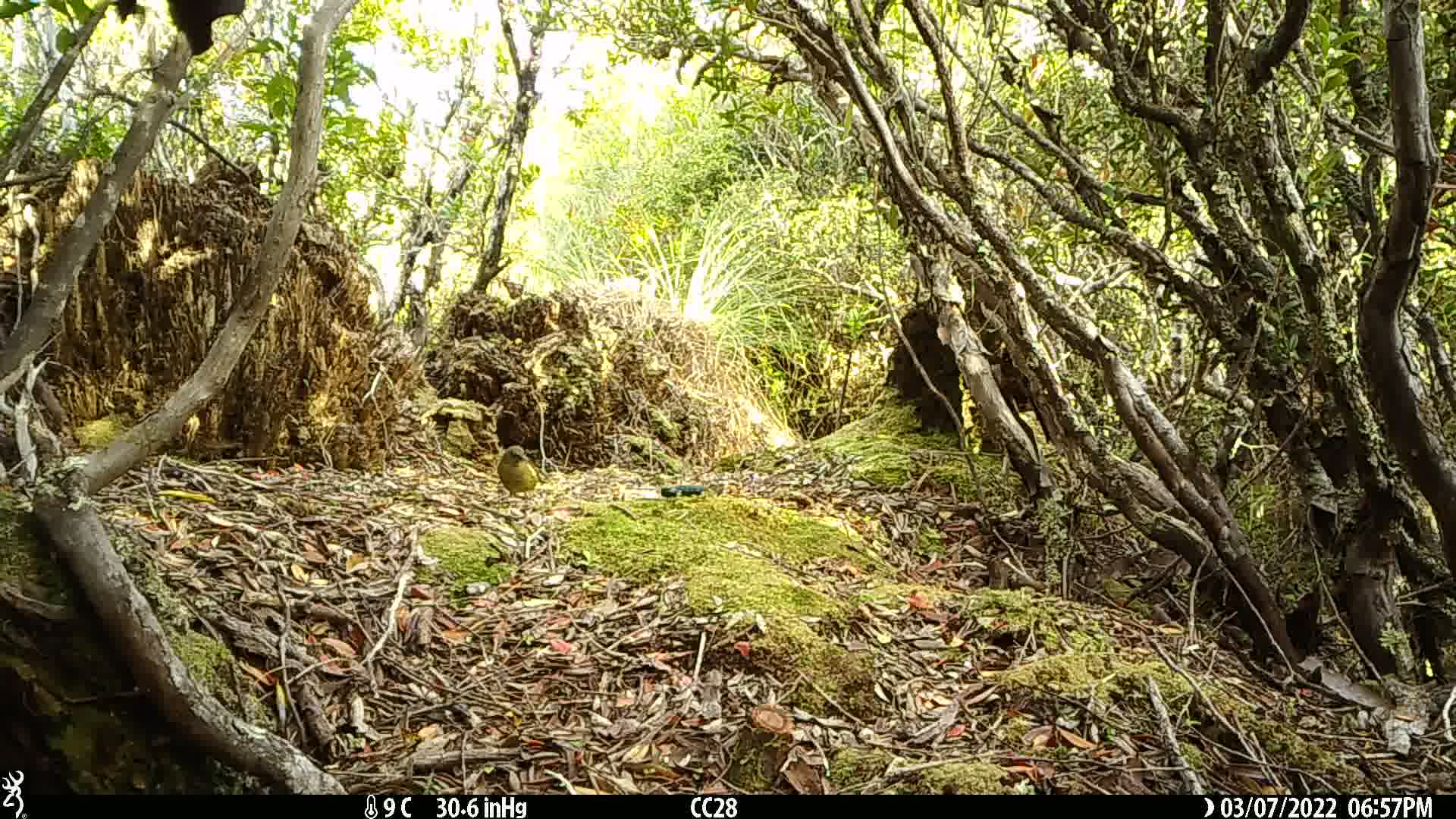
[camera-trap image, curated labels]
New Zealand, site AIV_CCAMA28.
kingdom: Animalia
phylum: Chordata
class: Aves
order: Passeriformes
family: Meliphagidae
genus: Anthornis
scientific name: Anthornis melanura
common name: new zealand bellbird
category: bellbird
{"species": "bellbird (new zealand bellbird) (Anthornis melanura)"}